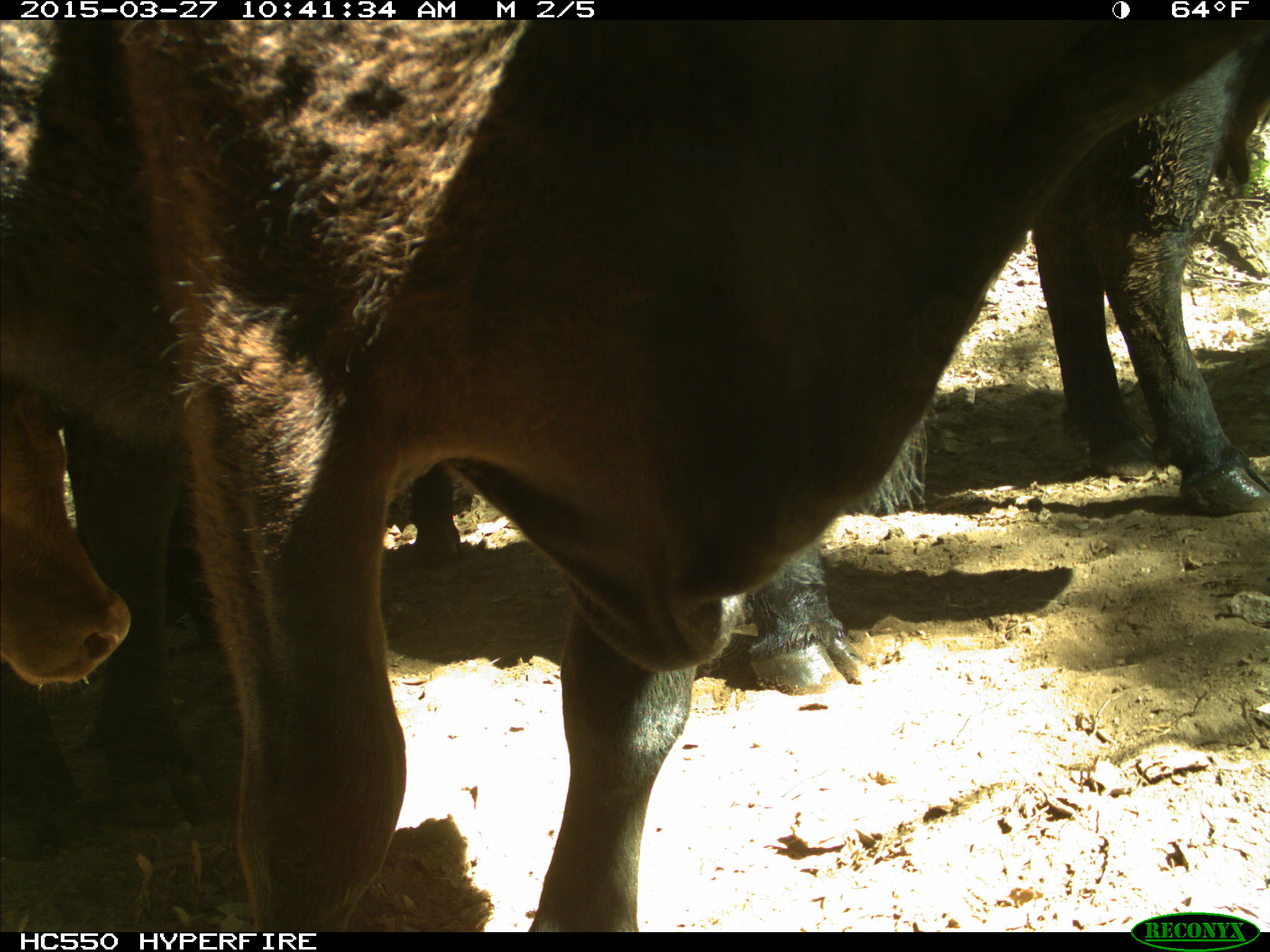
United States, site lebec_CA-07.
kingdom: Animalia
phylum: Chordata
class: Mammalia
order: Artiodactyla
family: Bovidae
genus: Bos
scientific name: Bos taurus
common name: domestic cow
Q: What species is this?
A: Bos taurus (domestic cow).